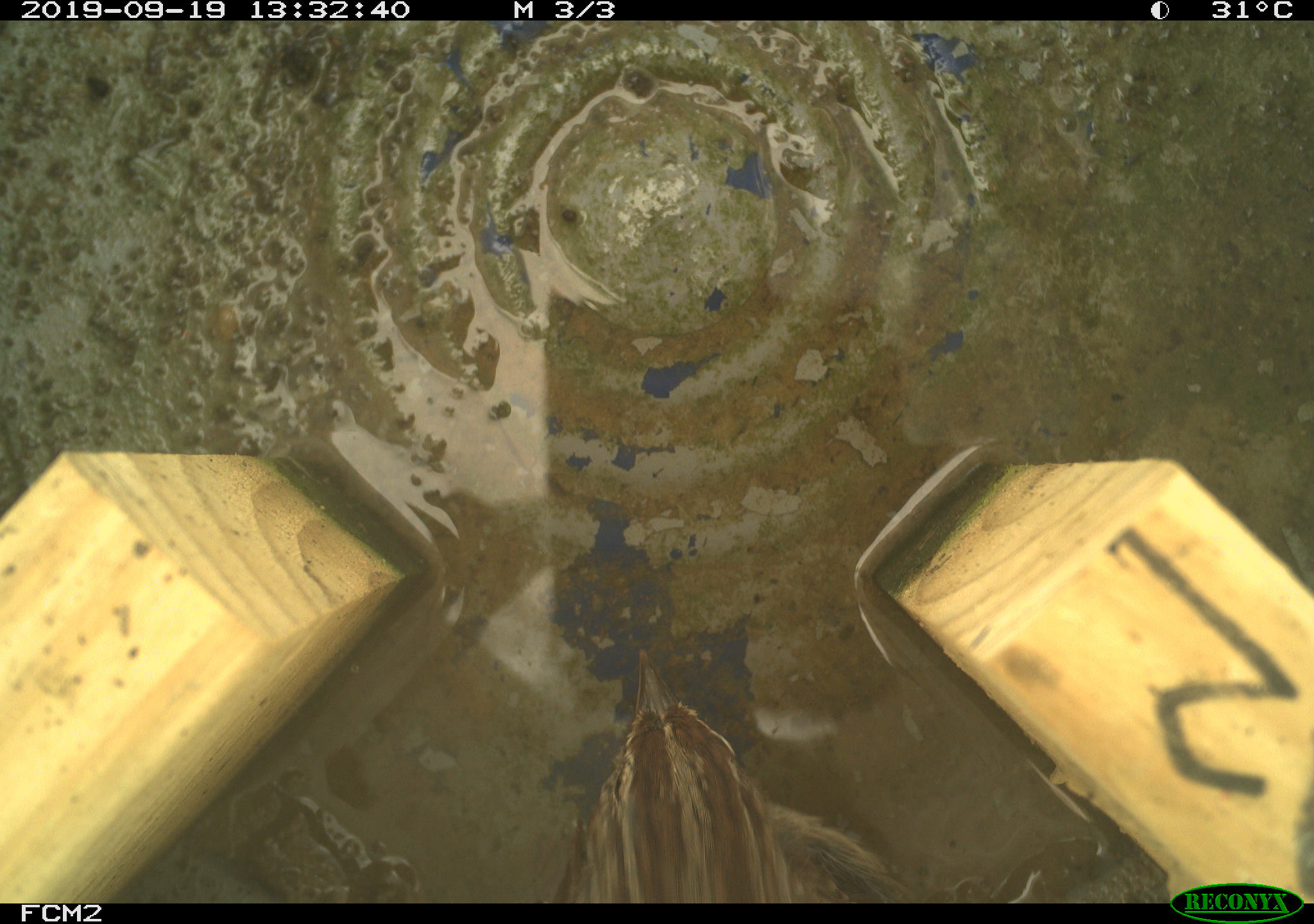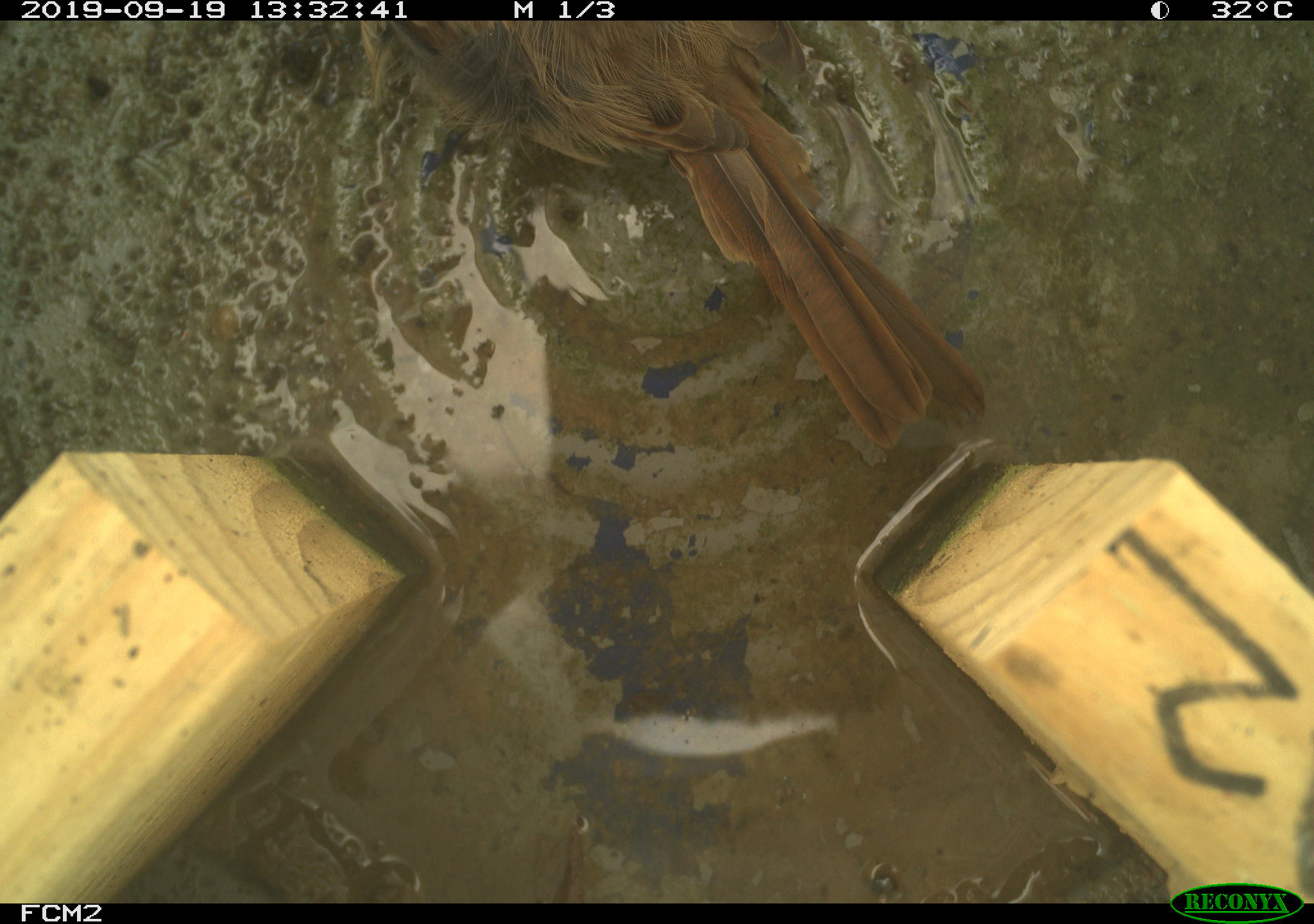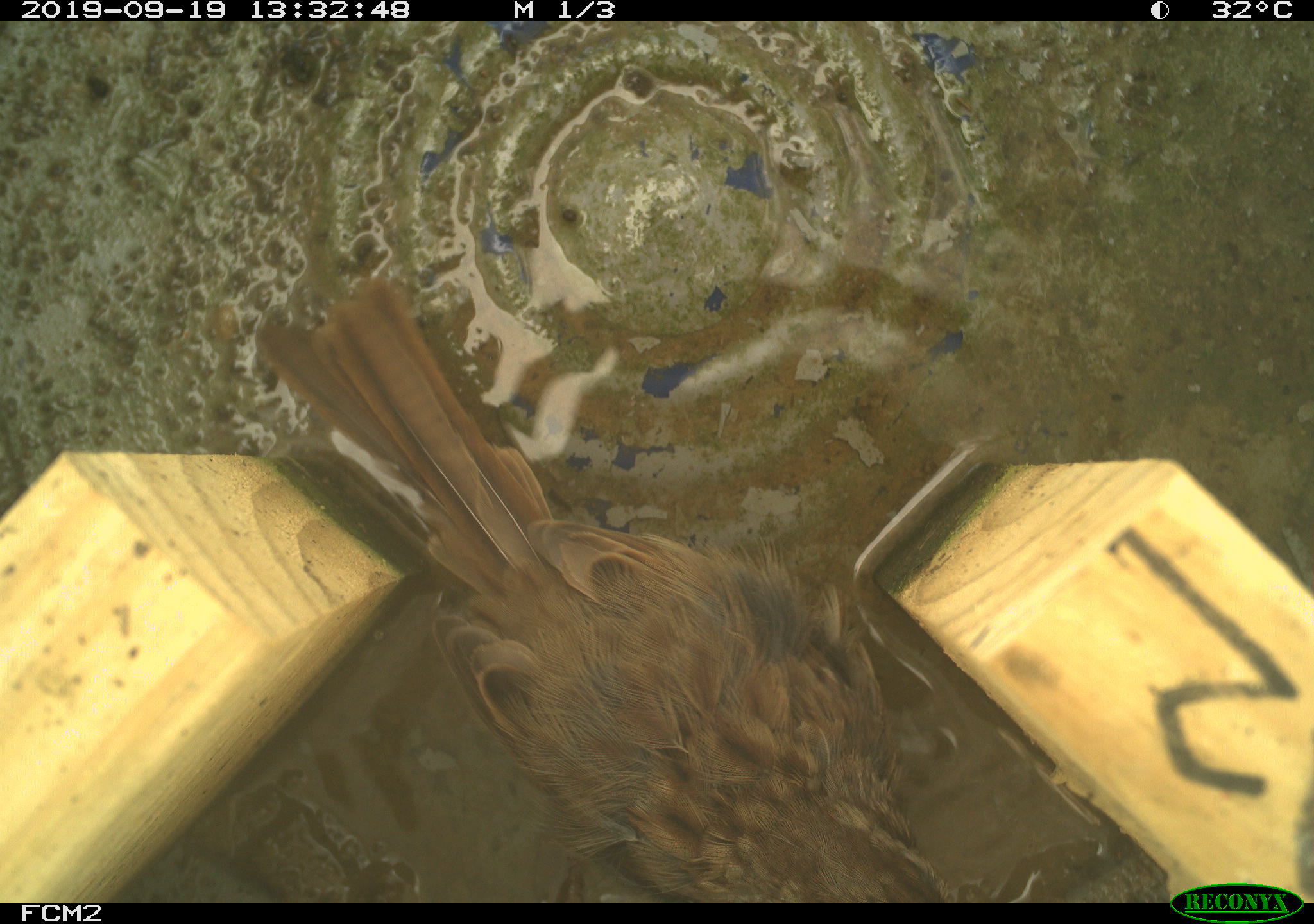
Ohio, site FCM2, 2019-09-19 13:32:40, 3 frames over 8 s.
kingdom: Animalia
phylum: Chordata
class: Aves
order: Passeriformes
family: Passerellidae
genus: Melospiza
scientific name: Melospiza melodia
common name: song sparrow